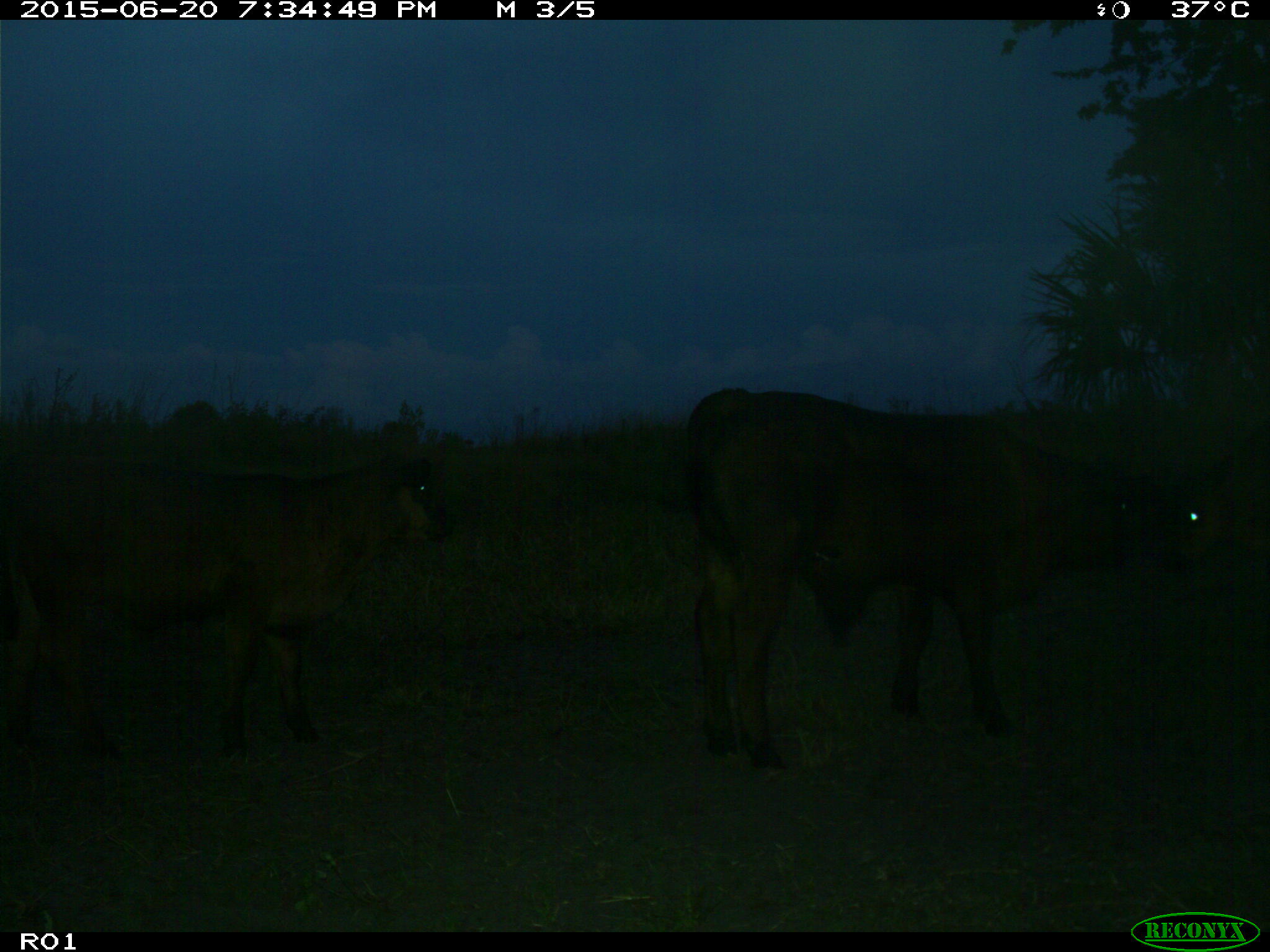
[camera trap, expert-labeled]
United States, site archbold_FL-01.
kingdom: Animalia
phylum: Chordata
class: Mammalia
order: Artiodactyla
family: Bovidae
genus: Bos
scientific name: Bos taurus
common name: domestic cow